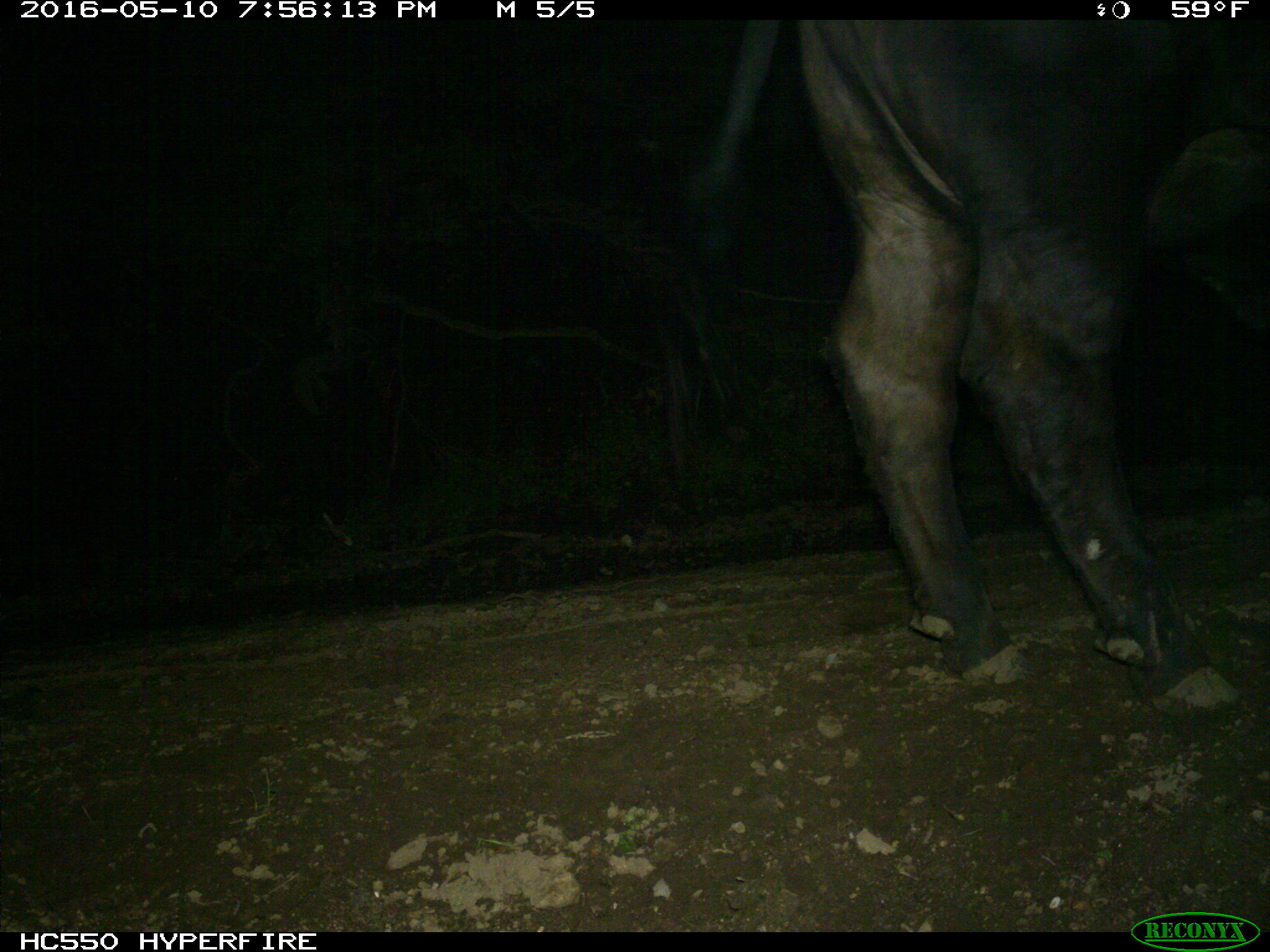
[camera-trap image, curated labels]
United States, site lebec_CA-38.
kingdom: Animalia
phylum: Chordata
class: Mammalia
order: Artiodactyla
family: Bovidae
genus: Bos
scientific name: Bos taurus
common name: domestic cow